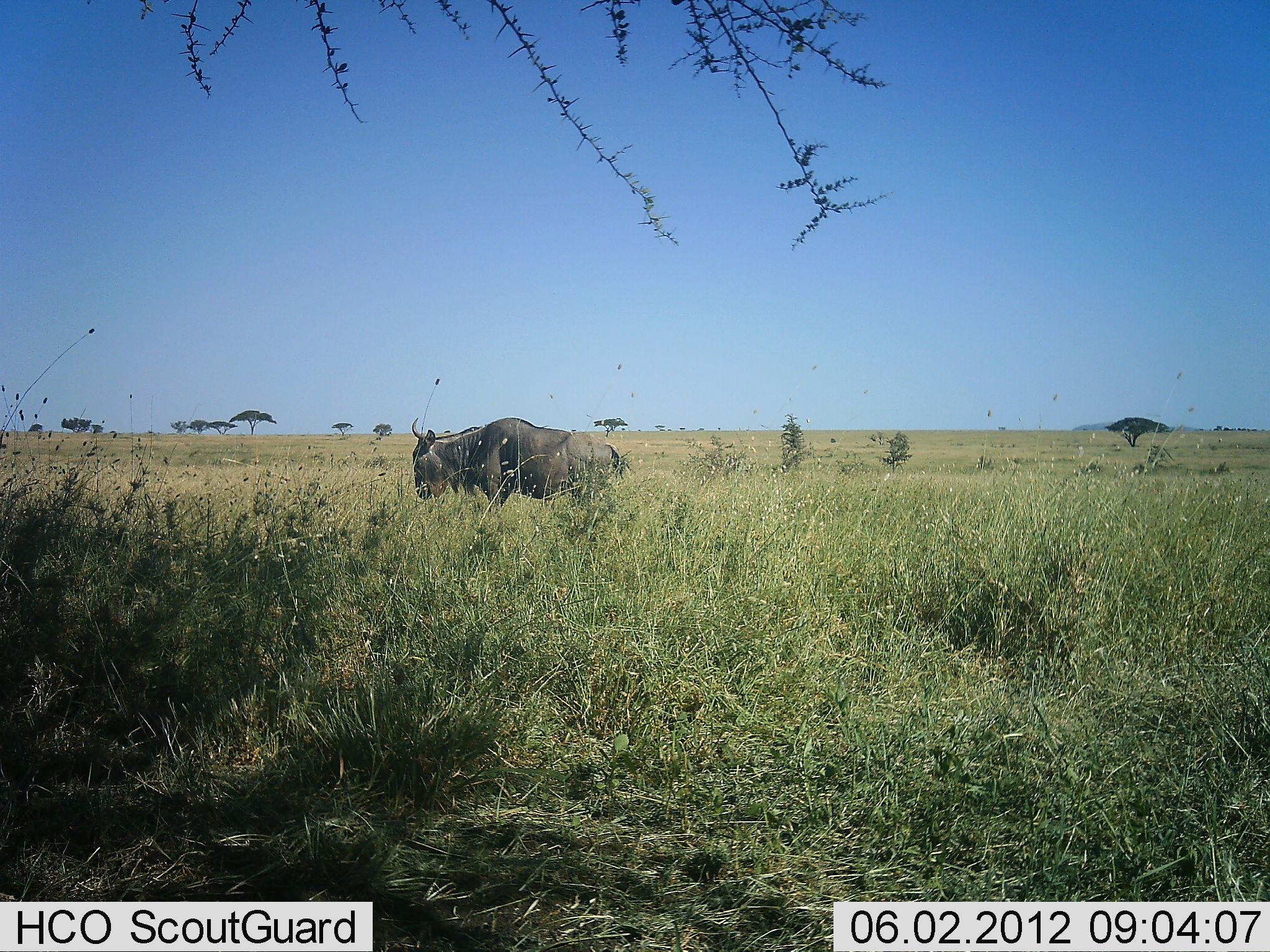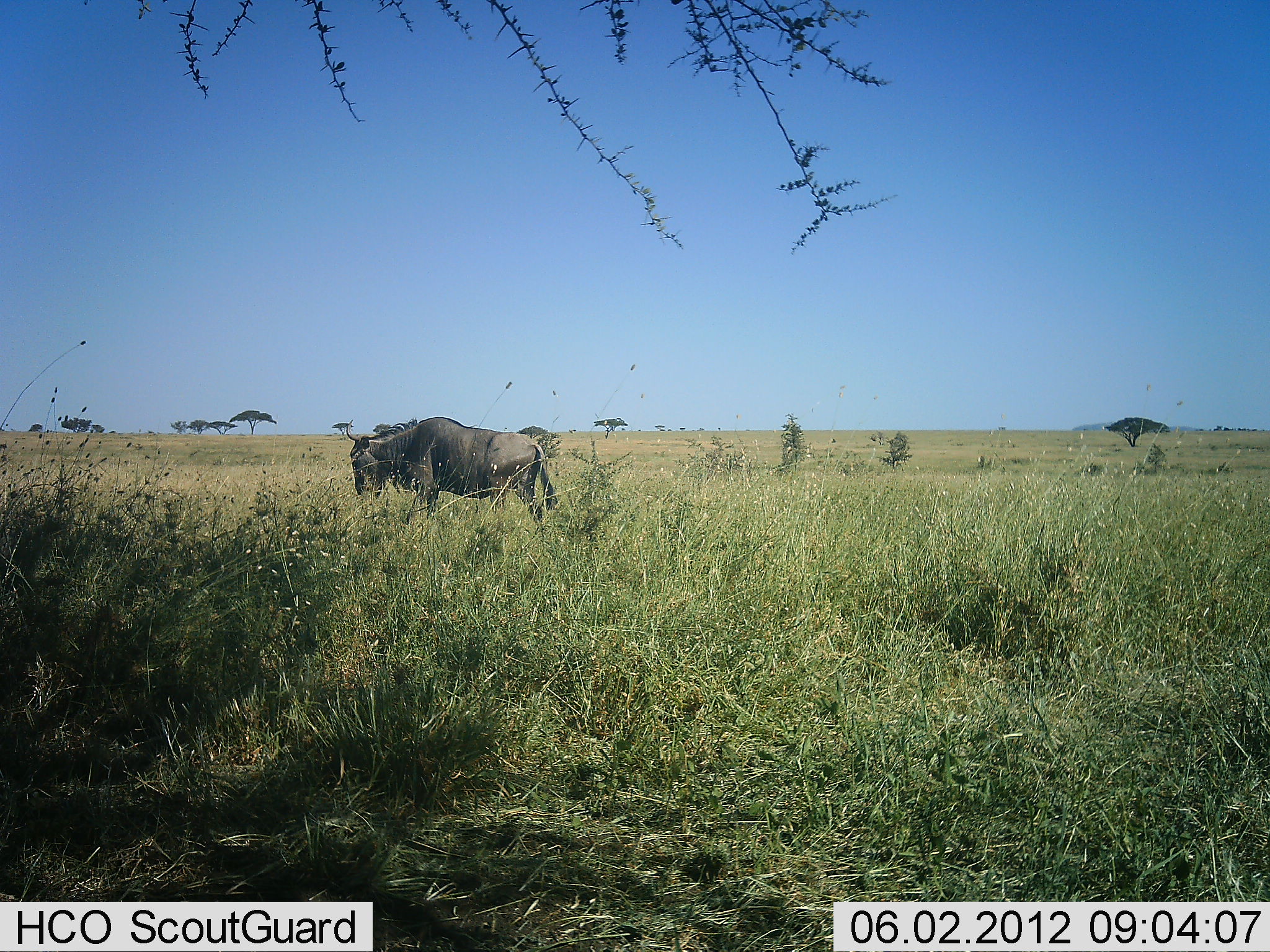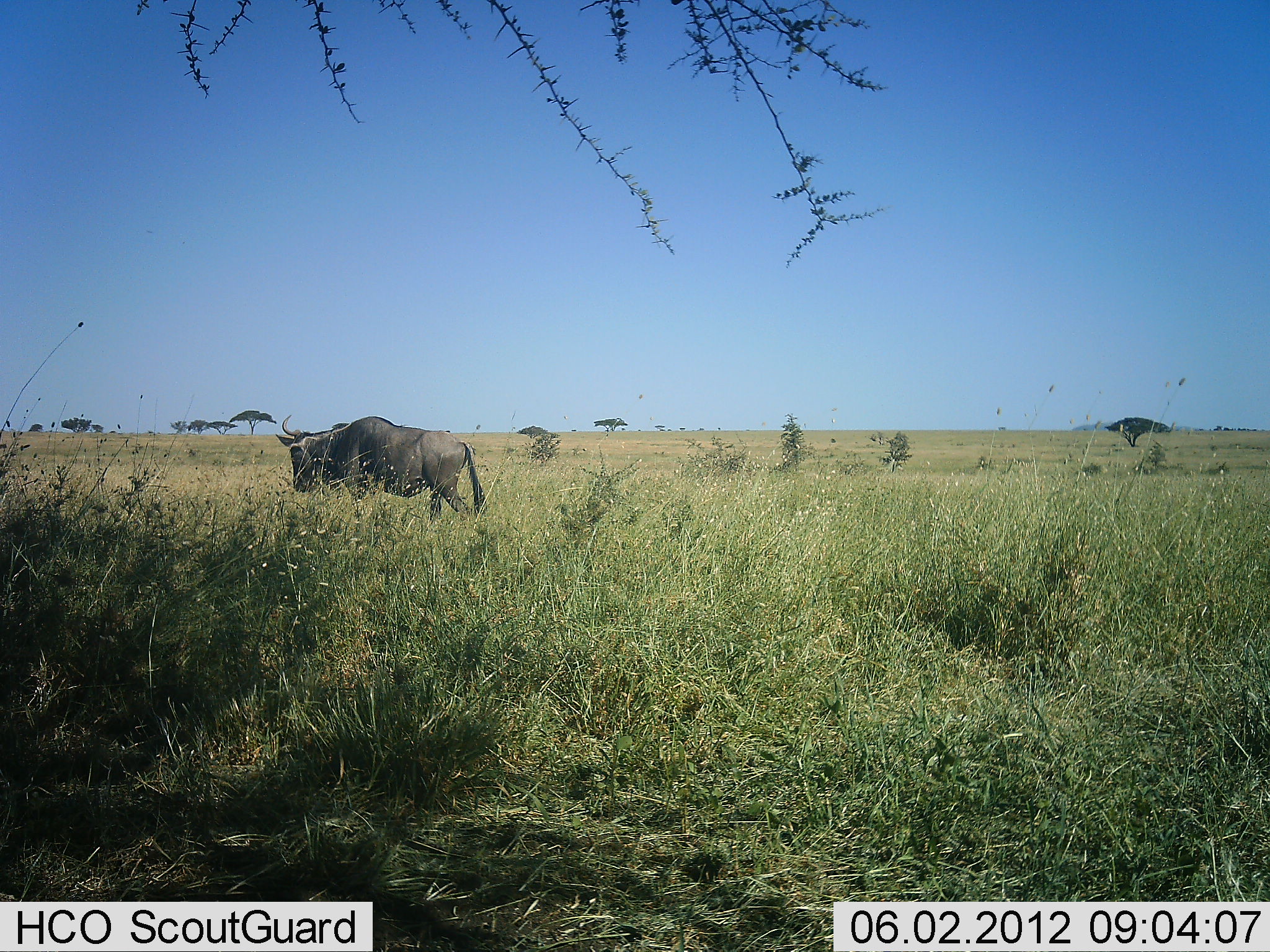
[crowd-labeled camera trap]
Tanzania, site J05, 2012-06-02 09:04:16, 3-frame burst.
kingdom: Animalia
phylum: Chordata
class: Mammalia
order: Artiodactyla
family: Bovidae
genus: Connochaetes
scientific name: Connochaetes taurinus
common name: blue wildebeest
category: wildebeest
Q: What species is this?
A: Wildebeest (blue wildebeest) (Connochaetes taurinus).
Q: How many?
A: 1.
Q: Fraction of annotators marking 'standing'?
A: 10%.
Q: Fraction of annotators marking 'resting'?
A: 0%.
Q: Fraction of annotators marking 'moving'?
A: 90%.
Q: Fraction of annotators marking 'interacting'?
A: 0%.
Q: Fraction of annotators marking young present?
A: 0%.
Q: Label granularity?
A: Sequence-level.